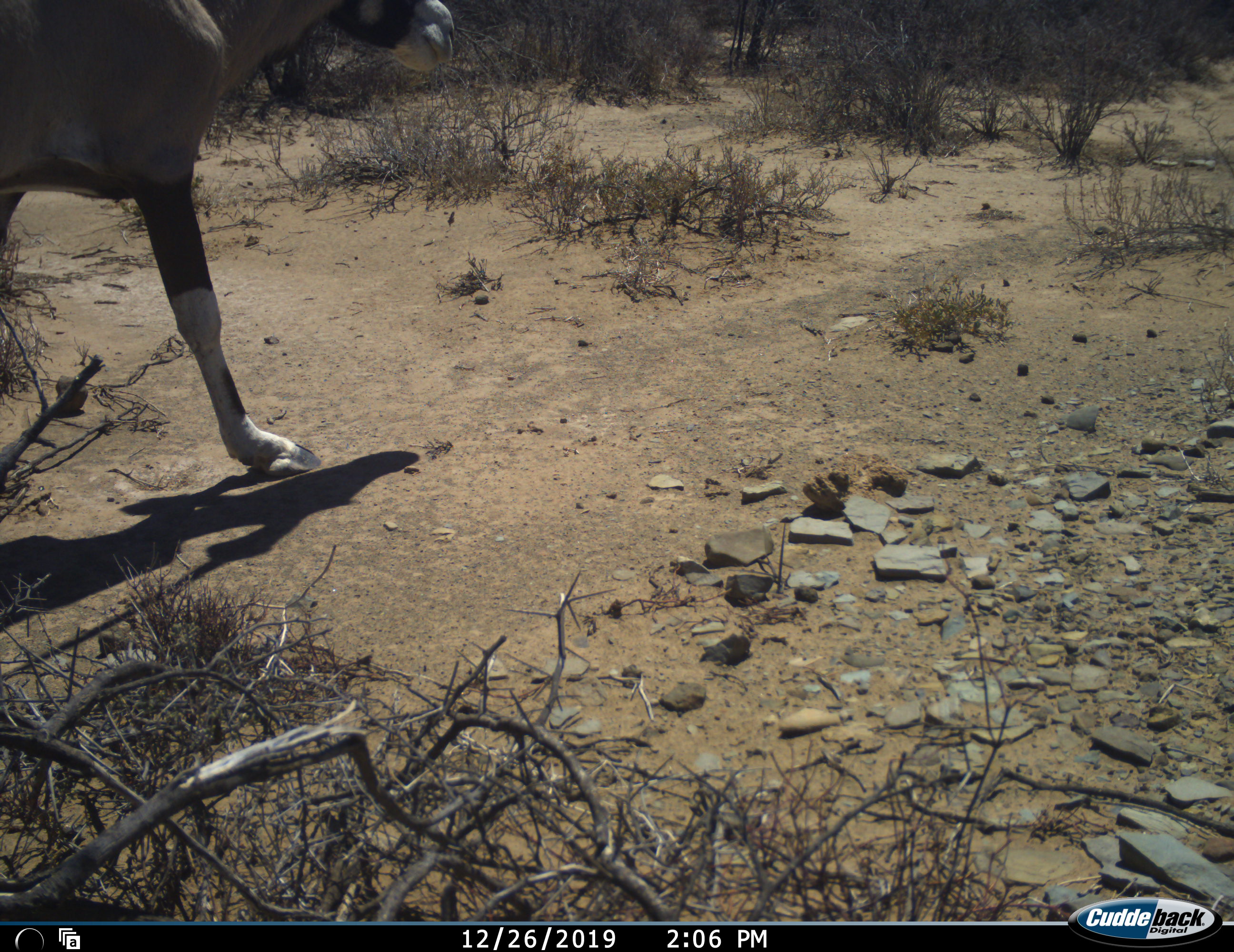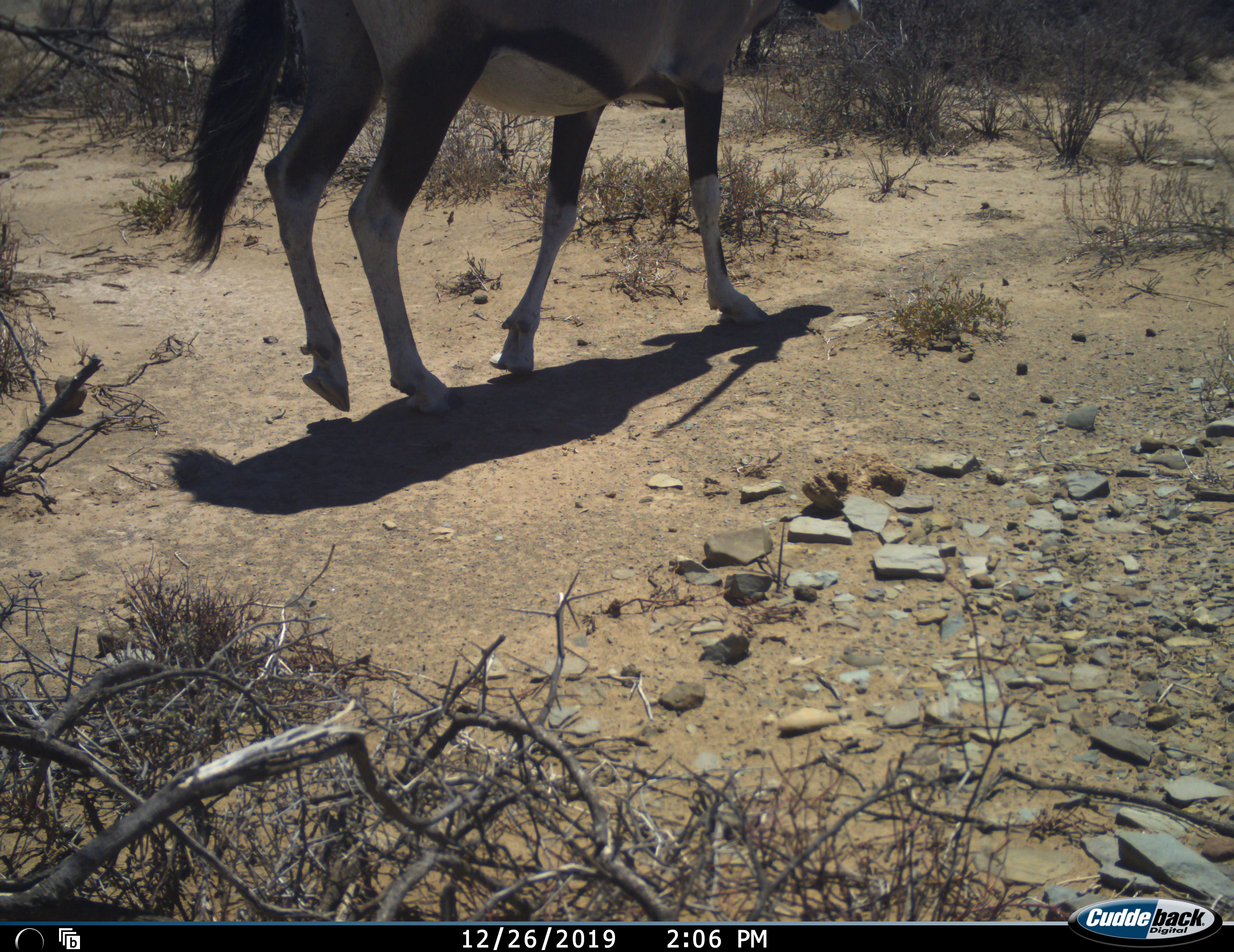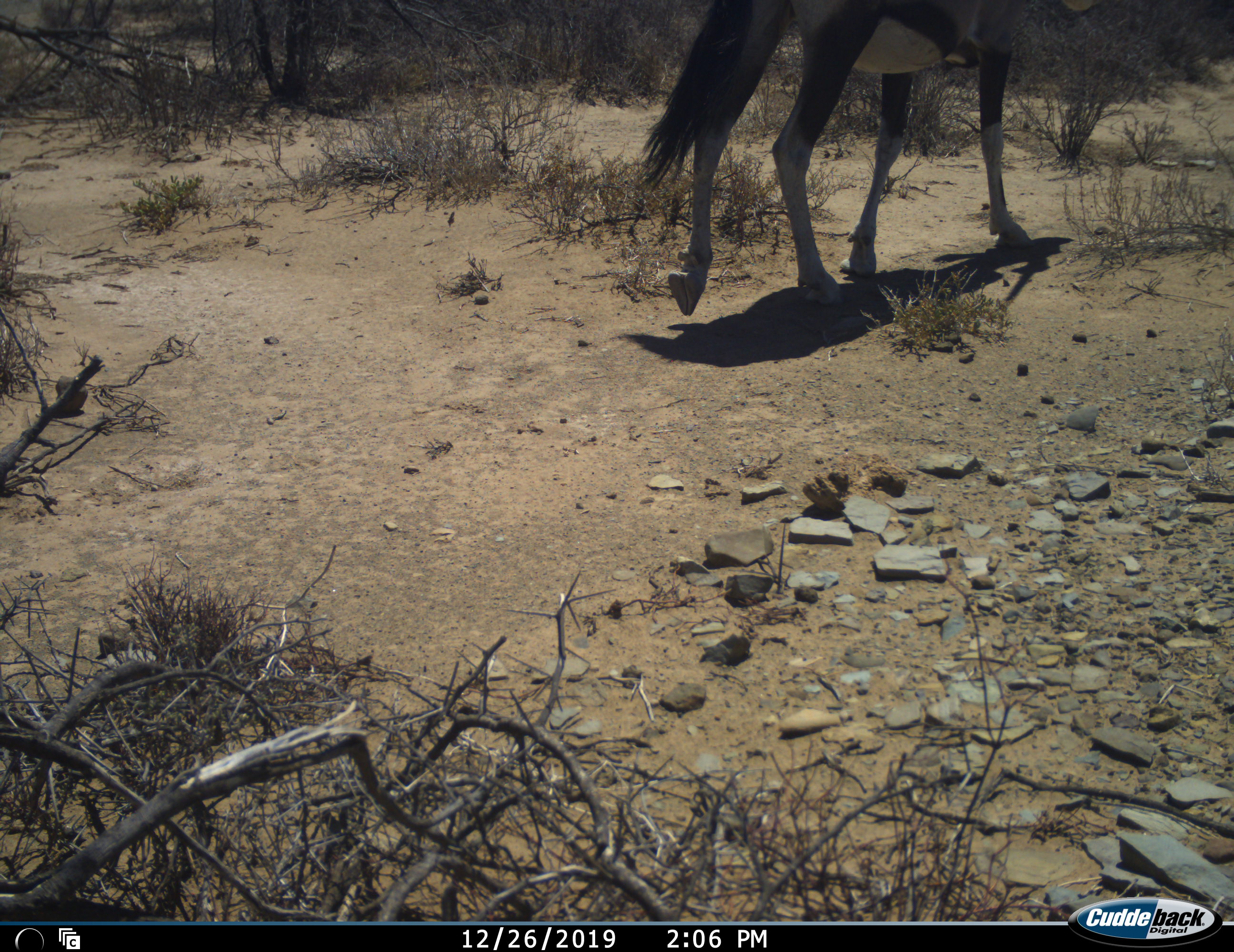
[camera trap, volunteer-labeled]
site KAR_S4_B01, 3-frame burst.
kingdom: Animalia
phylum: Chordata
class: Mammalia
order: Artiodactyla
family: Bovidae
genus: Oryx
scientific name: Oryx gazella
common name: gemsbok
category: oryx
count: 1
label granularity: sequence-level